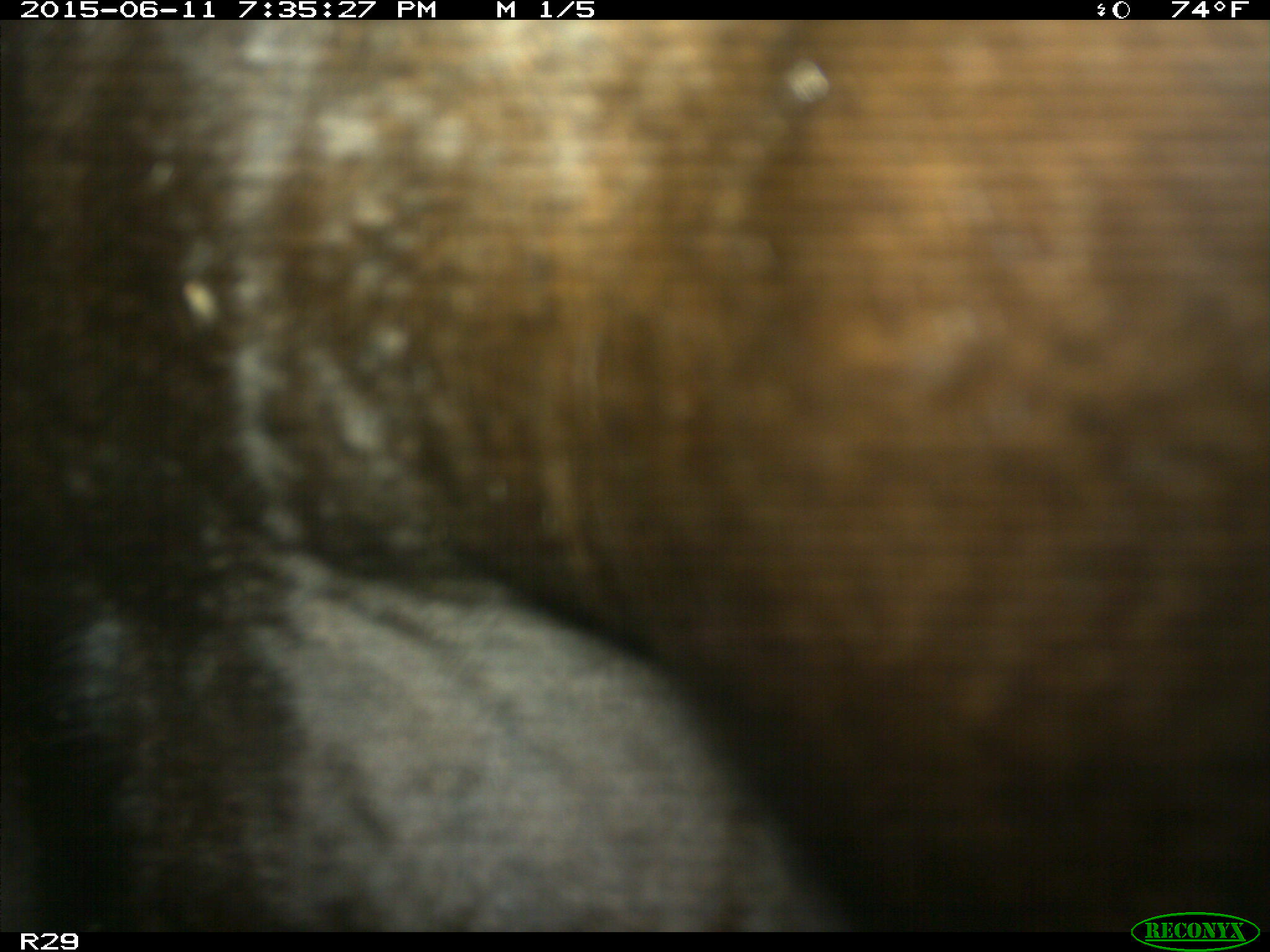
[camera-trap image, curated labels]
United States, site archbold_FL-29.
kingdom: Animalia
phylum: Chordata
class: Mammalia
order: Artiodactyla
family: Bovidae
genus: Bos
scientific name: Bos taurus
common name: domestic cow